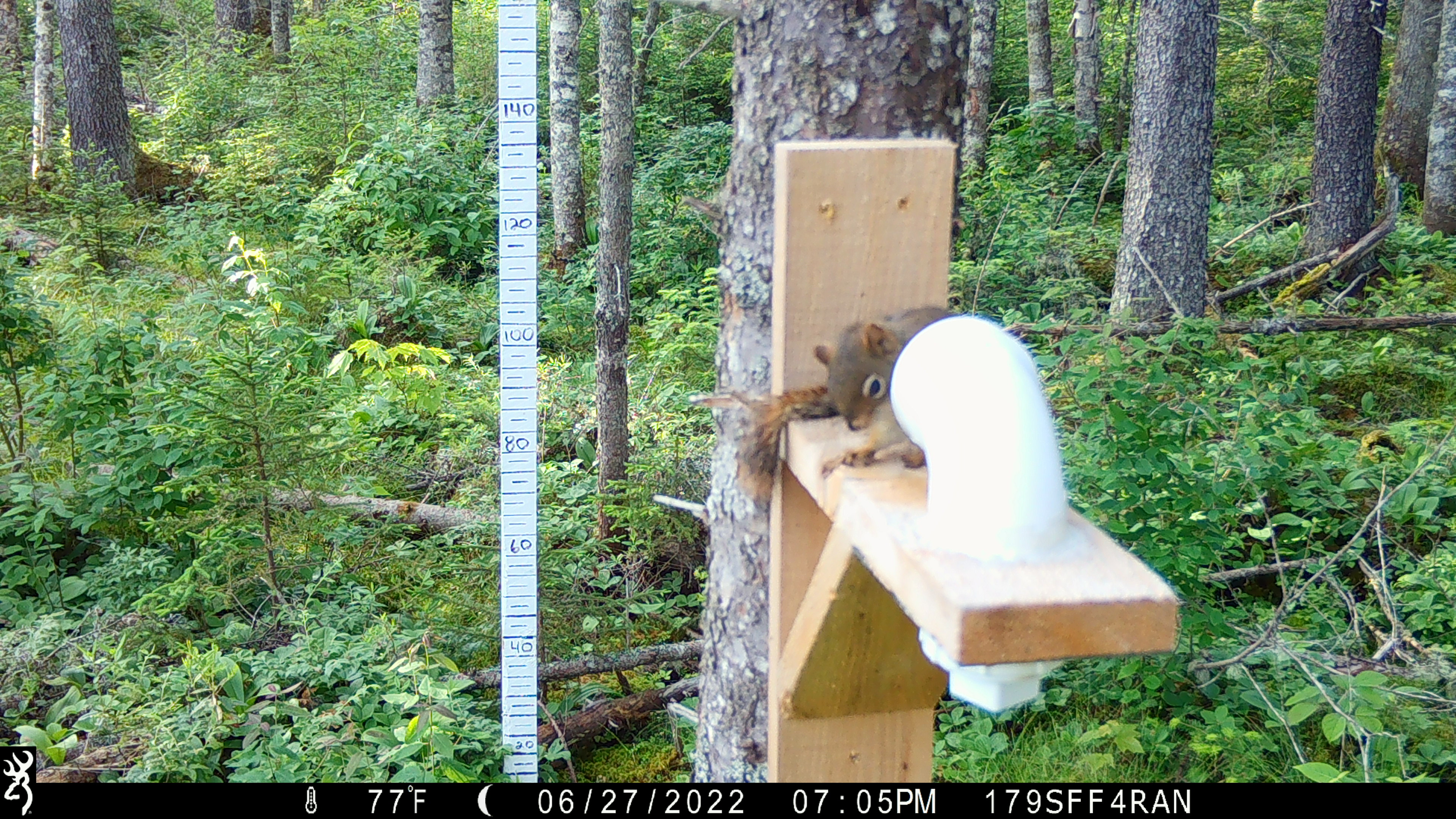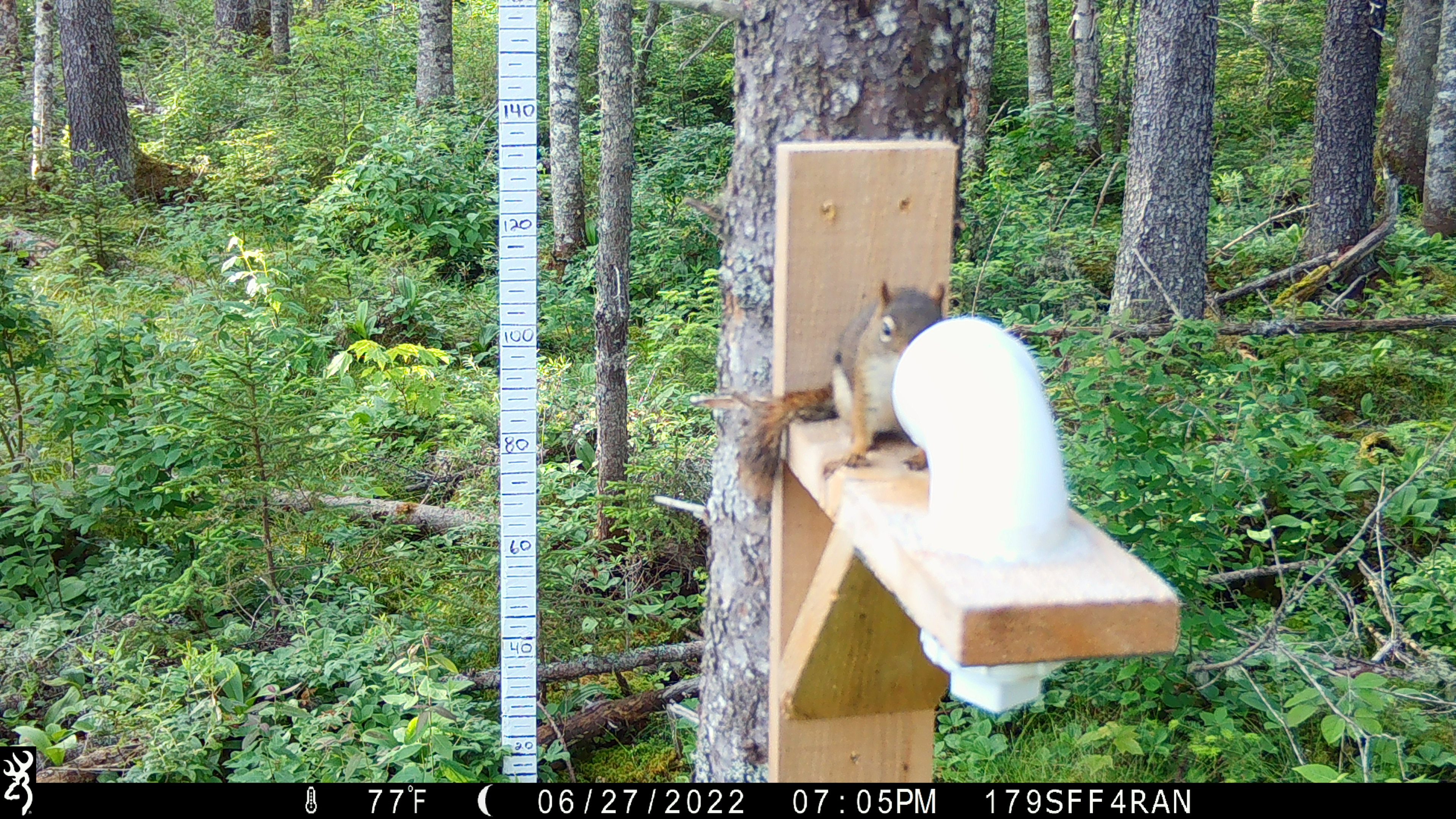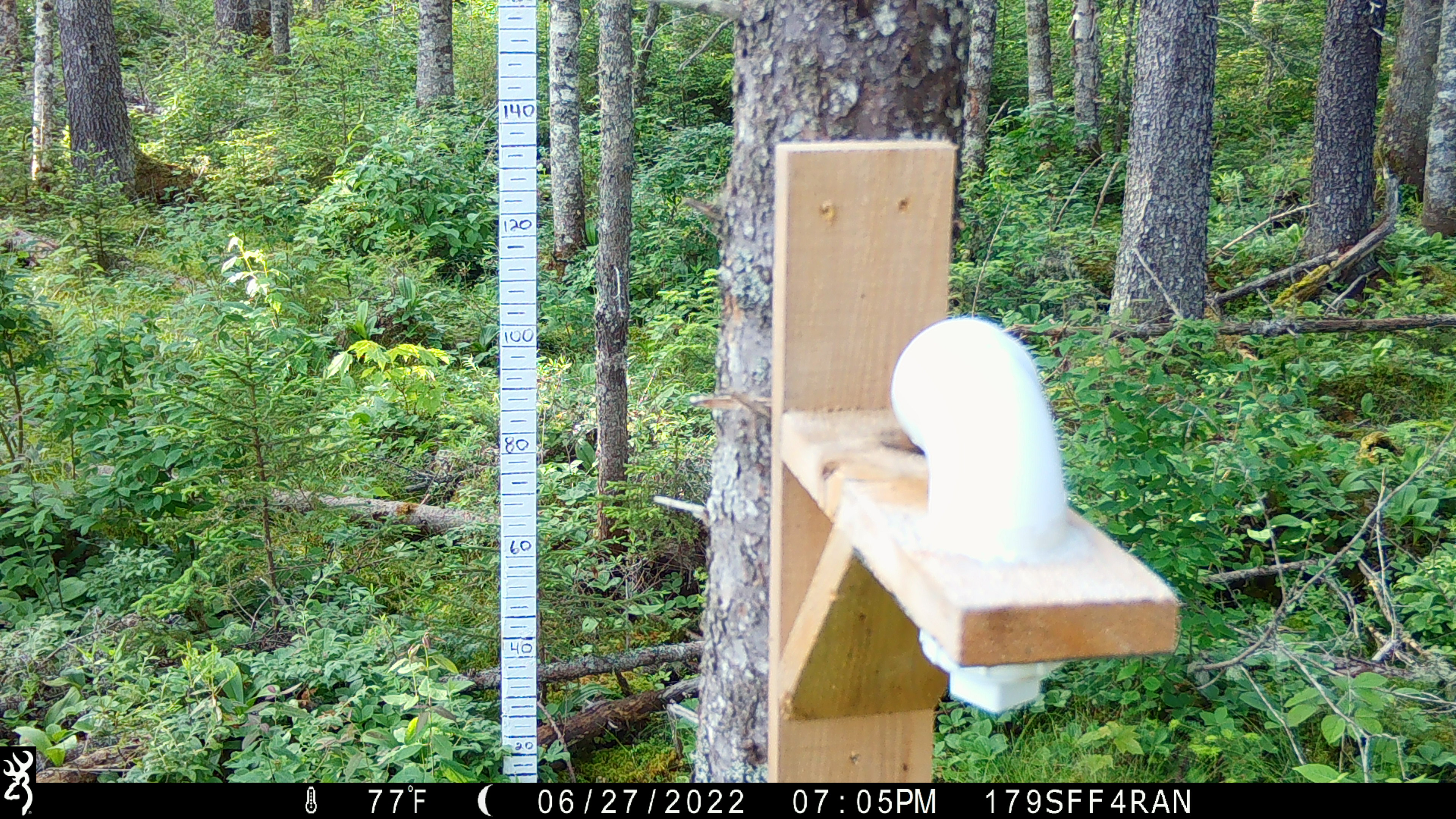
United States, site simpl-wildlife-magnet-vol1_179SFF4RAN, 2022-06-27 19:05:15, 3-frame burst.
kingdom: Animalia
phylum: Chordata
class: Mammalia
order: Rodentia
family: Sciuridae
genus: Tamiasciurus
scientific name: Tamiasciurus hudsonicus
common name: red squirrel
Red squirrel (Tamiasciurus hudsonicus).